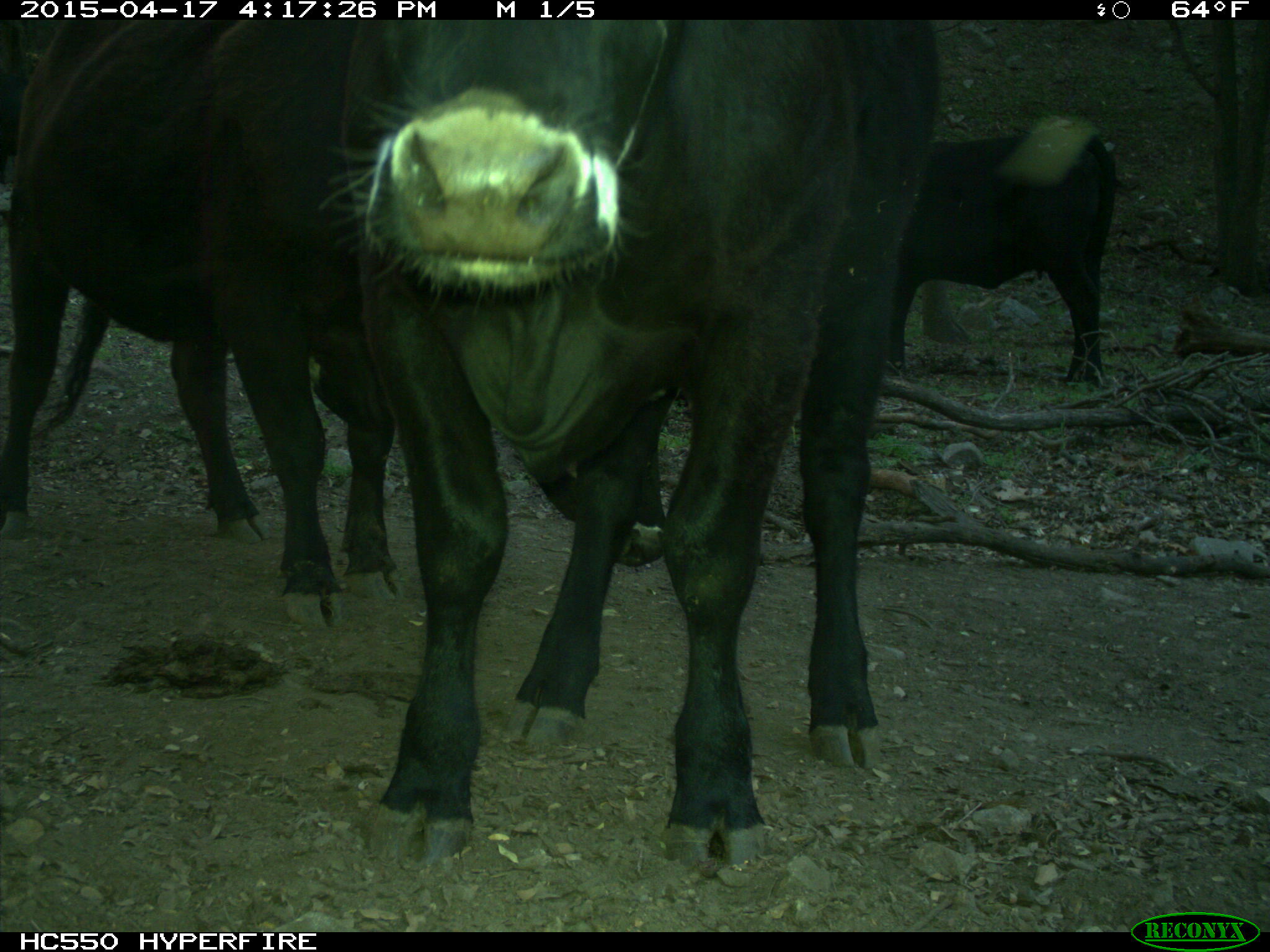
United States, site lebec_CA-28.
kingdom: Animalia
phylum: Chordata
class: Mammalia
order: Artiodactyla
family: Bovidae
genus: Bos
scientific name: Bos taurus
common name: domestic cow